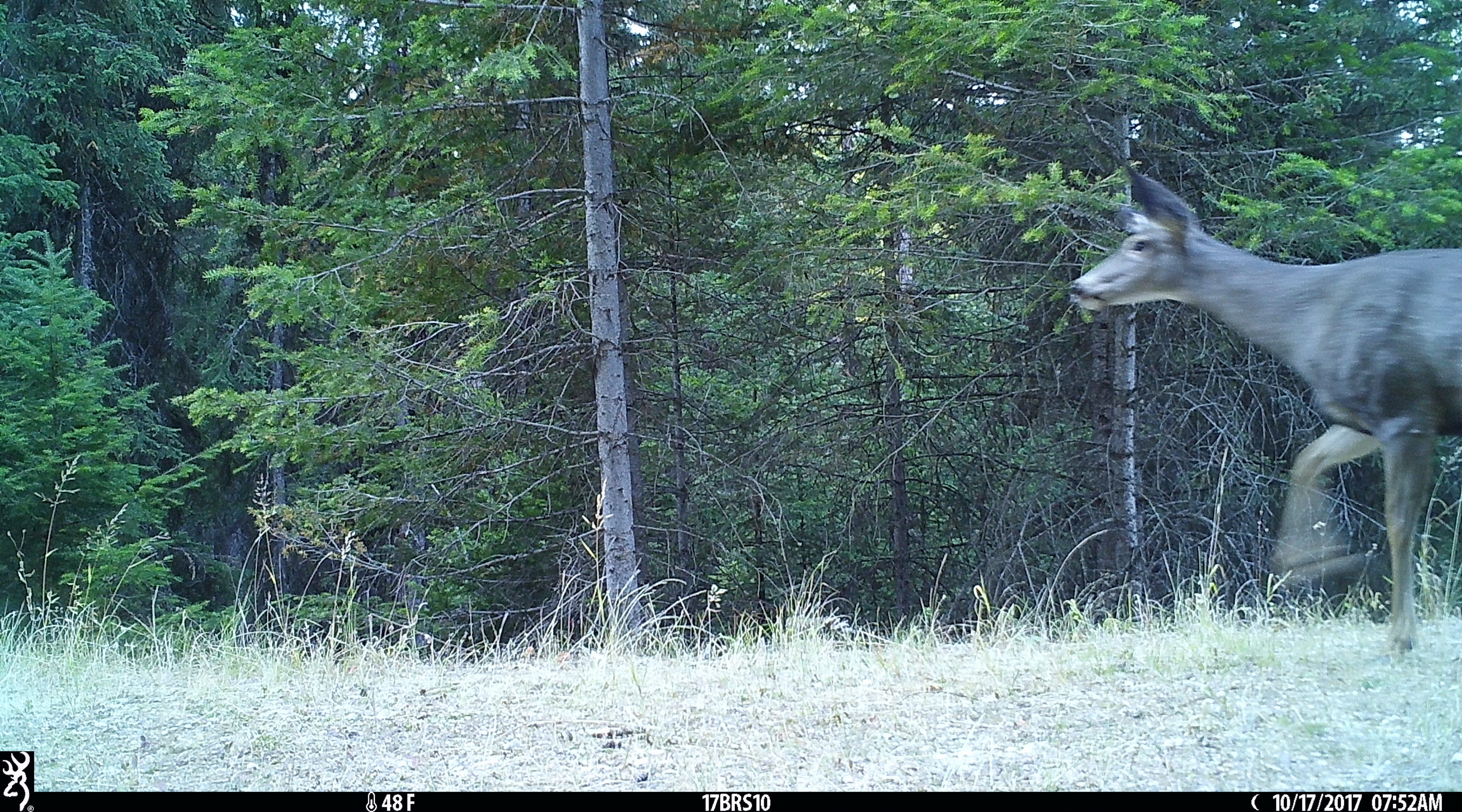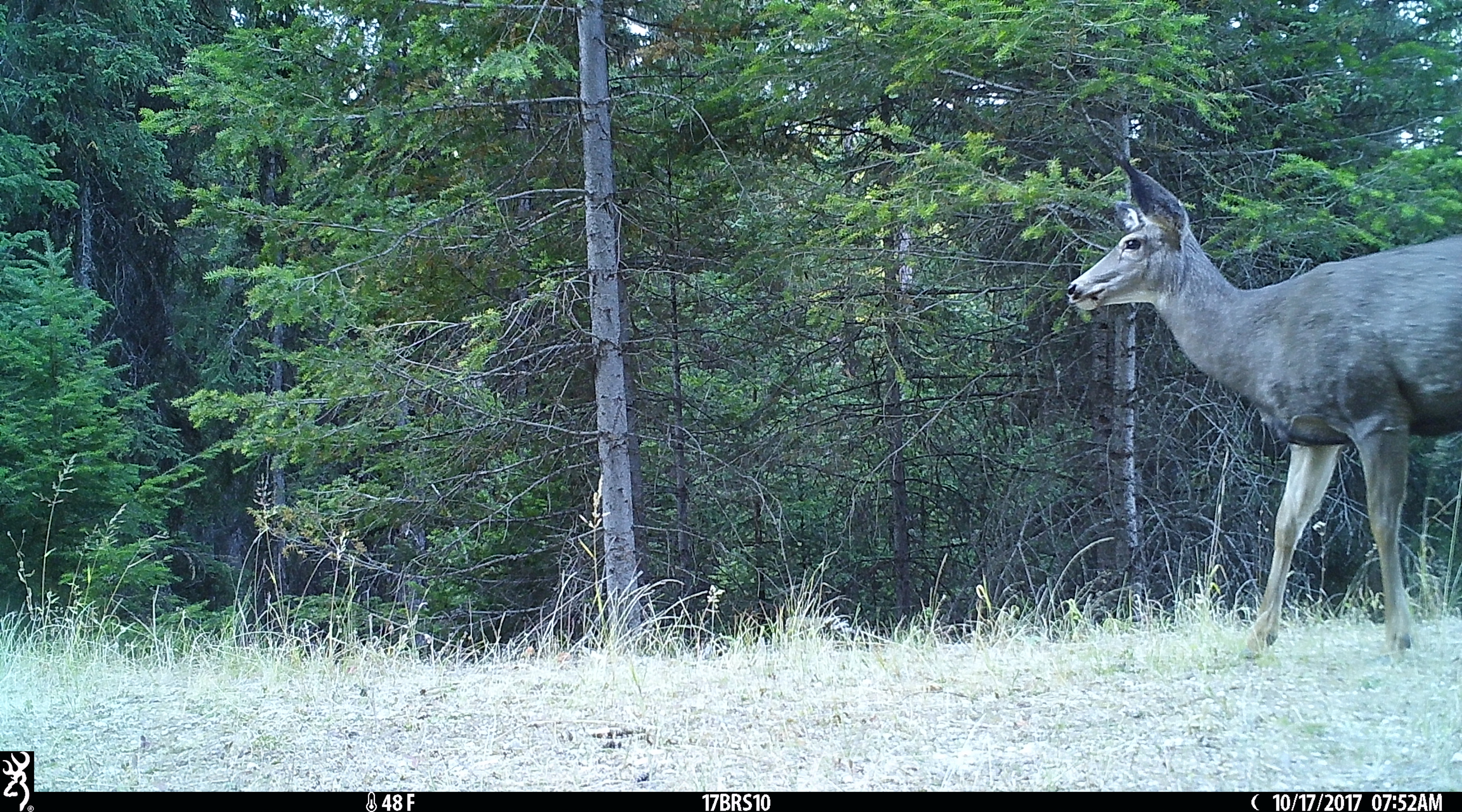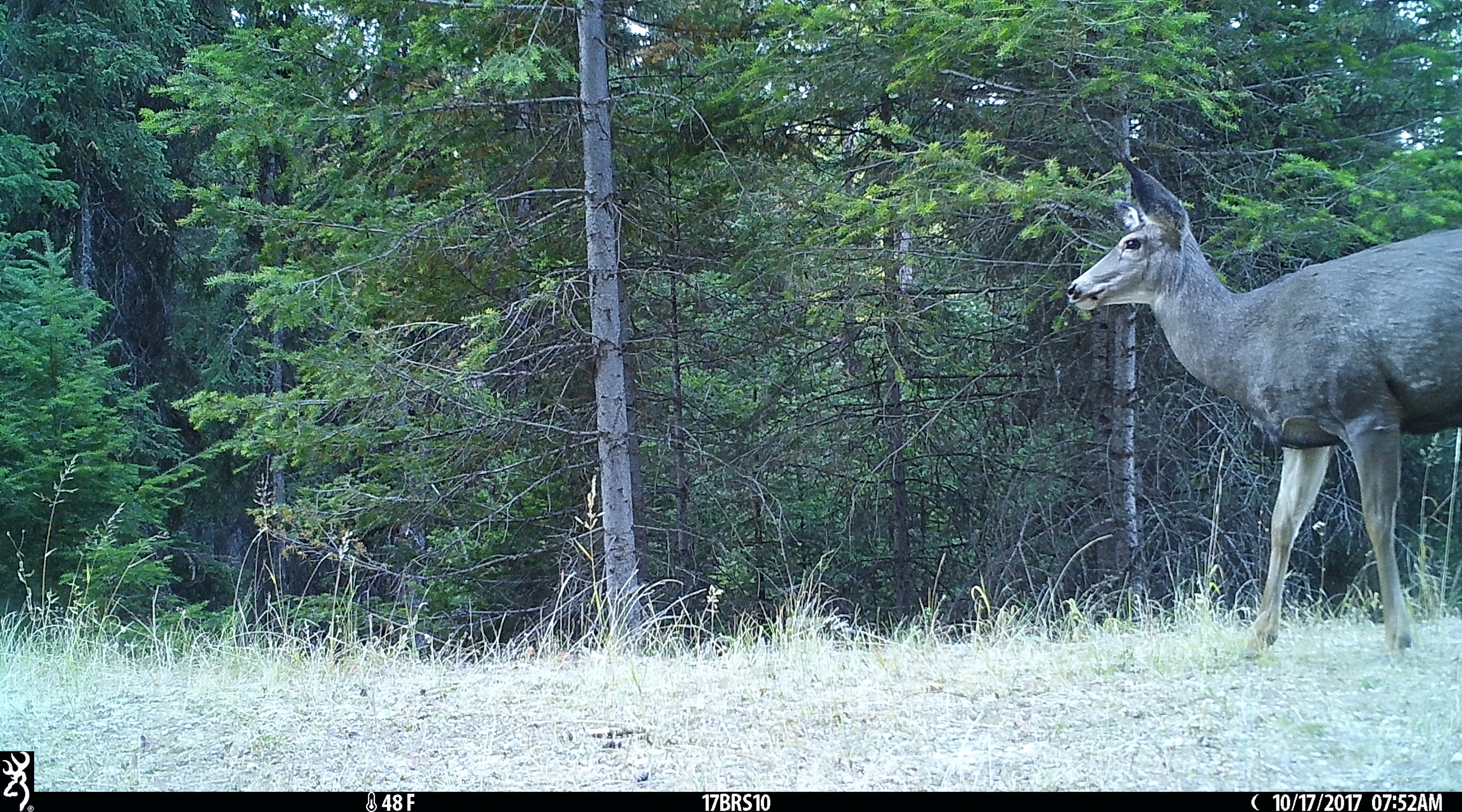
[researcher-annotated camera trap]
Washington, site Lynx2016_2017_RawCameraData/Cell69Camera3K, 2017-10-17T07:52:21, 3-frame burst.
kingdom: Animalia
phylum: Chordata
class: Mammalia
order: Artiodactyla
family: Cervidae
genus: Odocoileus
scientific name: Odocoileus hemionus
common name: mule deer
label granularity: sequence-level